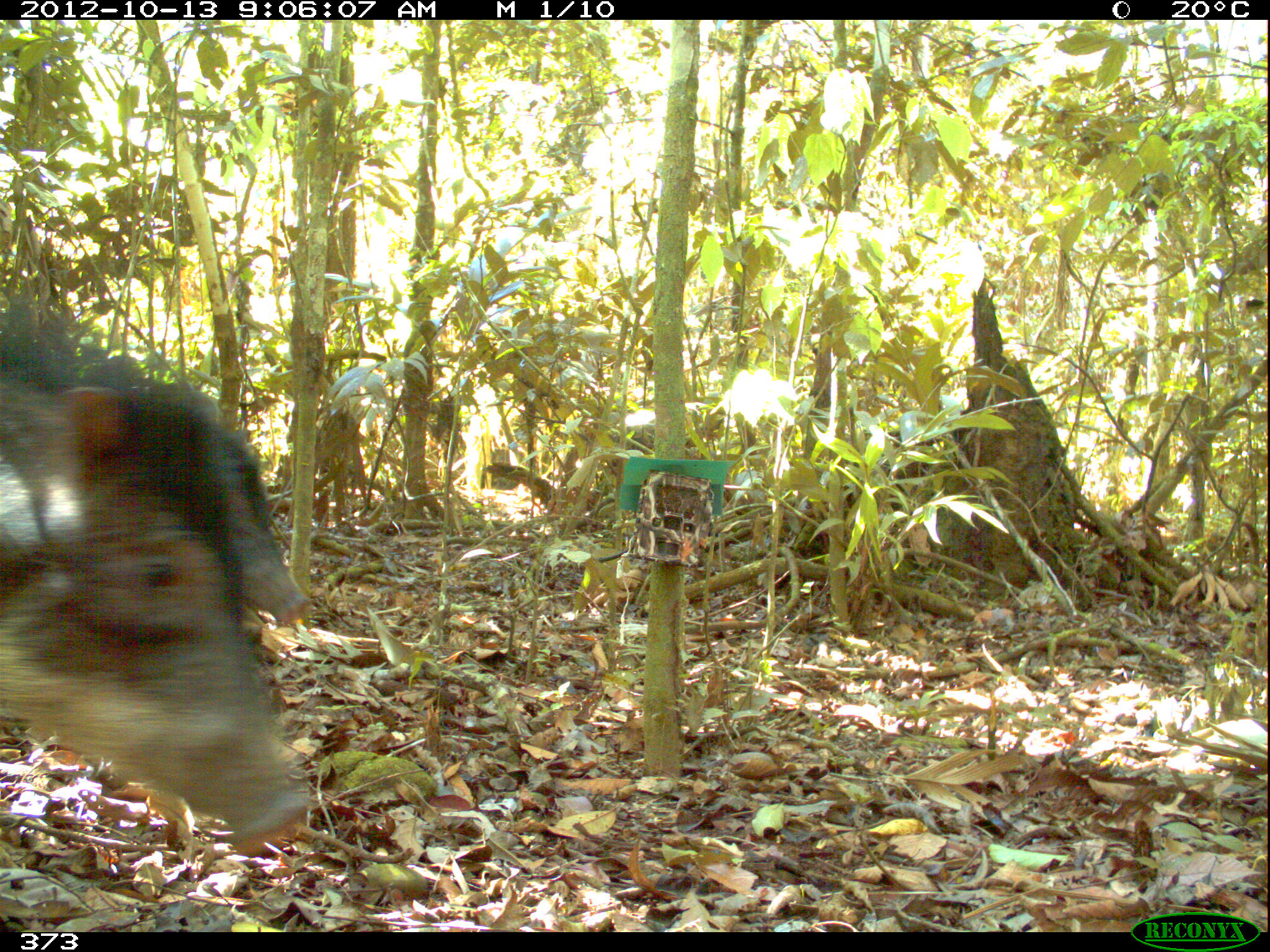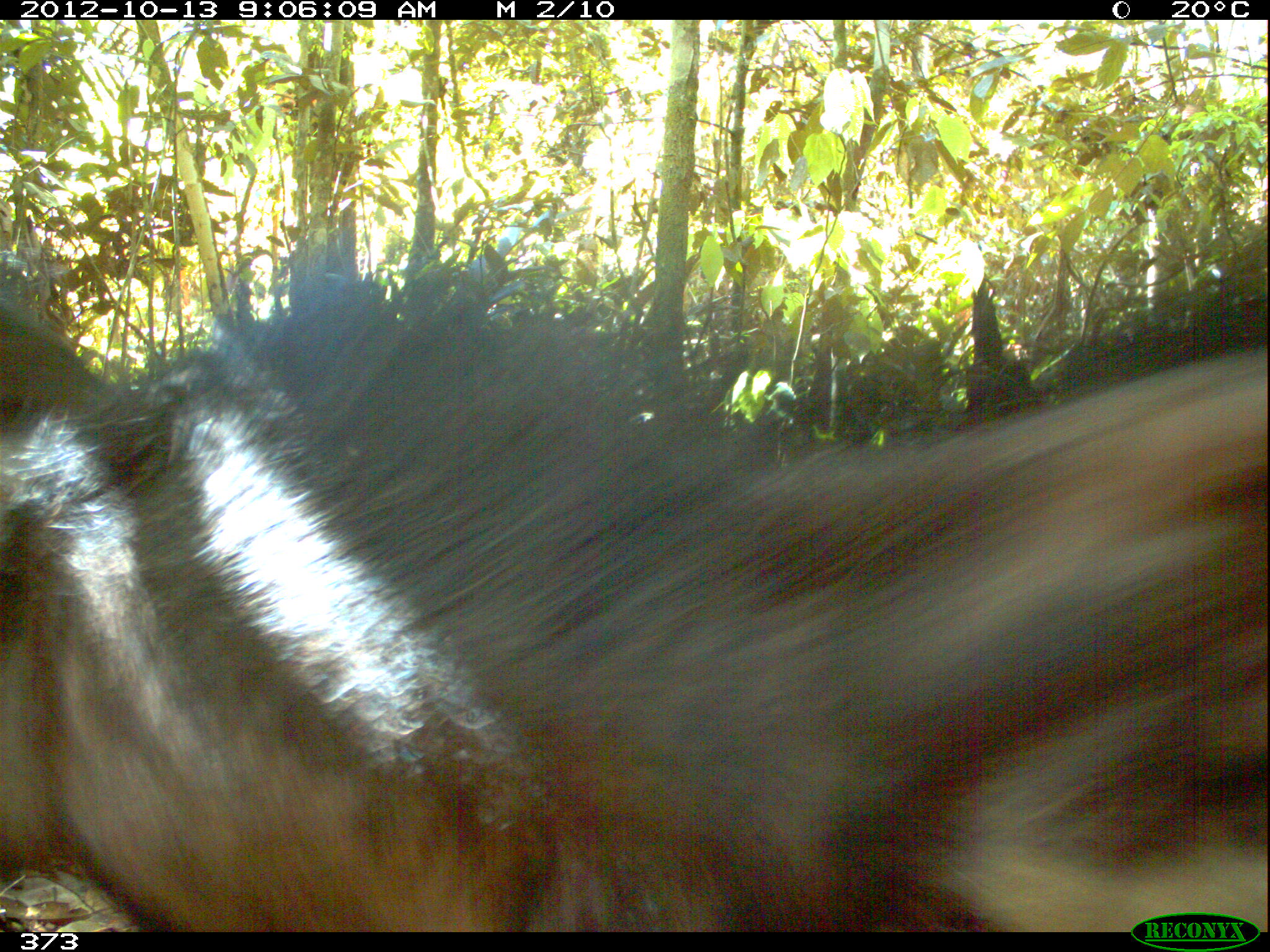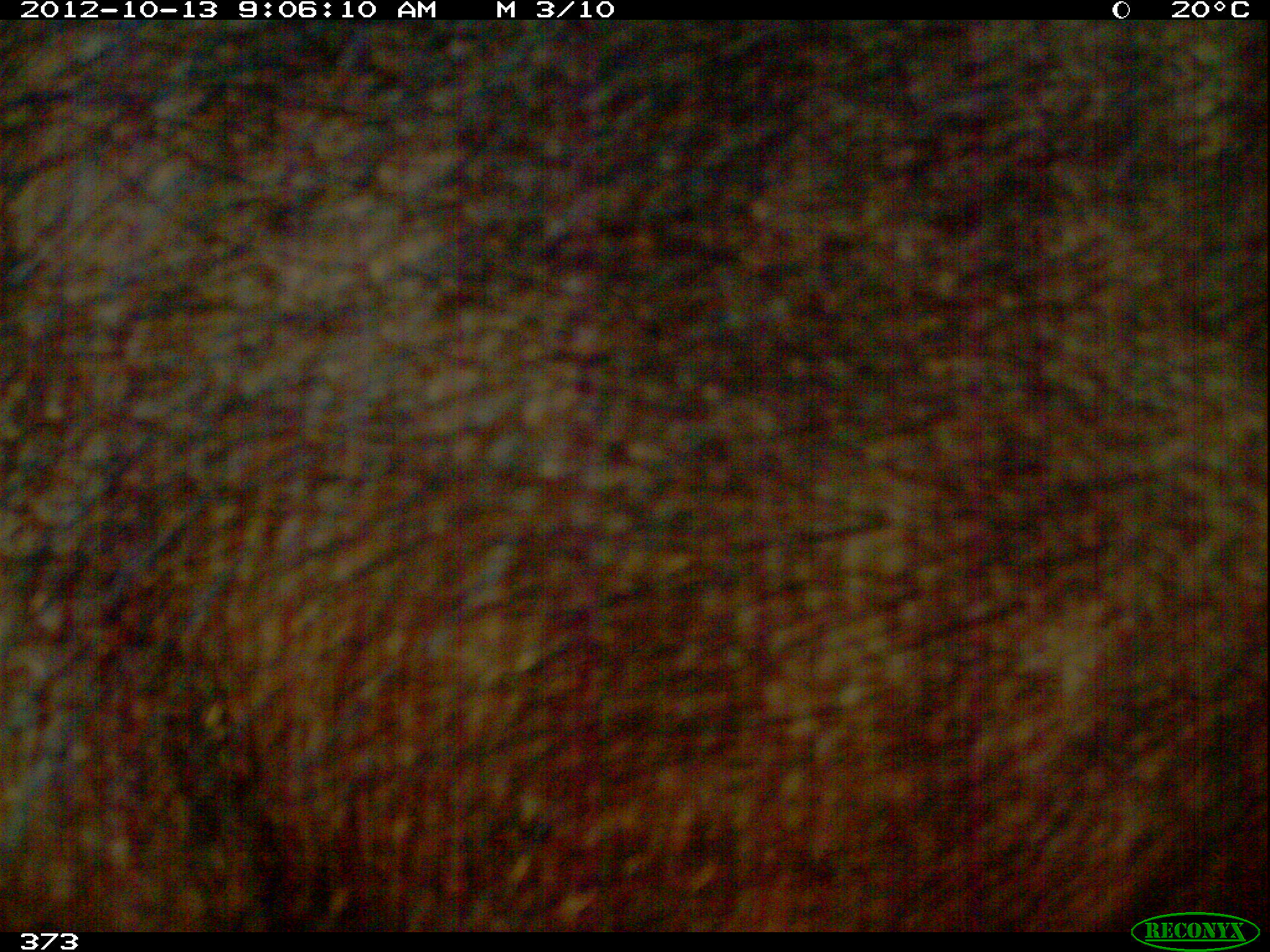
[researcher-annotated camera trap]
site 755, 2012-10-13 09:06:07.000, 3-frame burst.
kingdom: Animalia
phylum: Chordata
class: Mammalia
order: Artiodactyla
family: Tayassuidae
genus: Tayassu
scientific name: Tayassu pecari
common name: white-lipped peccary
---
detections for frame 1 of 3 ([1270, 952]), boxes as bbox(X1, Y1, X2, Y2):
tayassu pecari: bbox(0, 303, 314, 860); bbox(159, 368, 307, 628)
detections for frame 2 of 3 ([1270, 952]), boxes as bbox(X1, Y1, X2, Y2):
tayassu pecari: bbox(1, 224, 1265, 931)